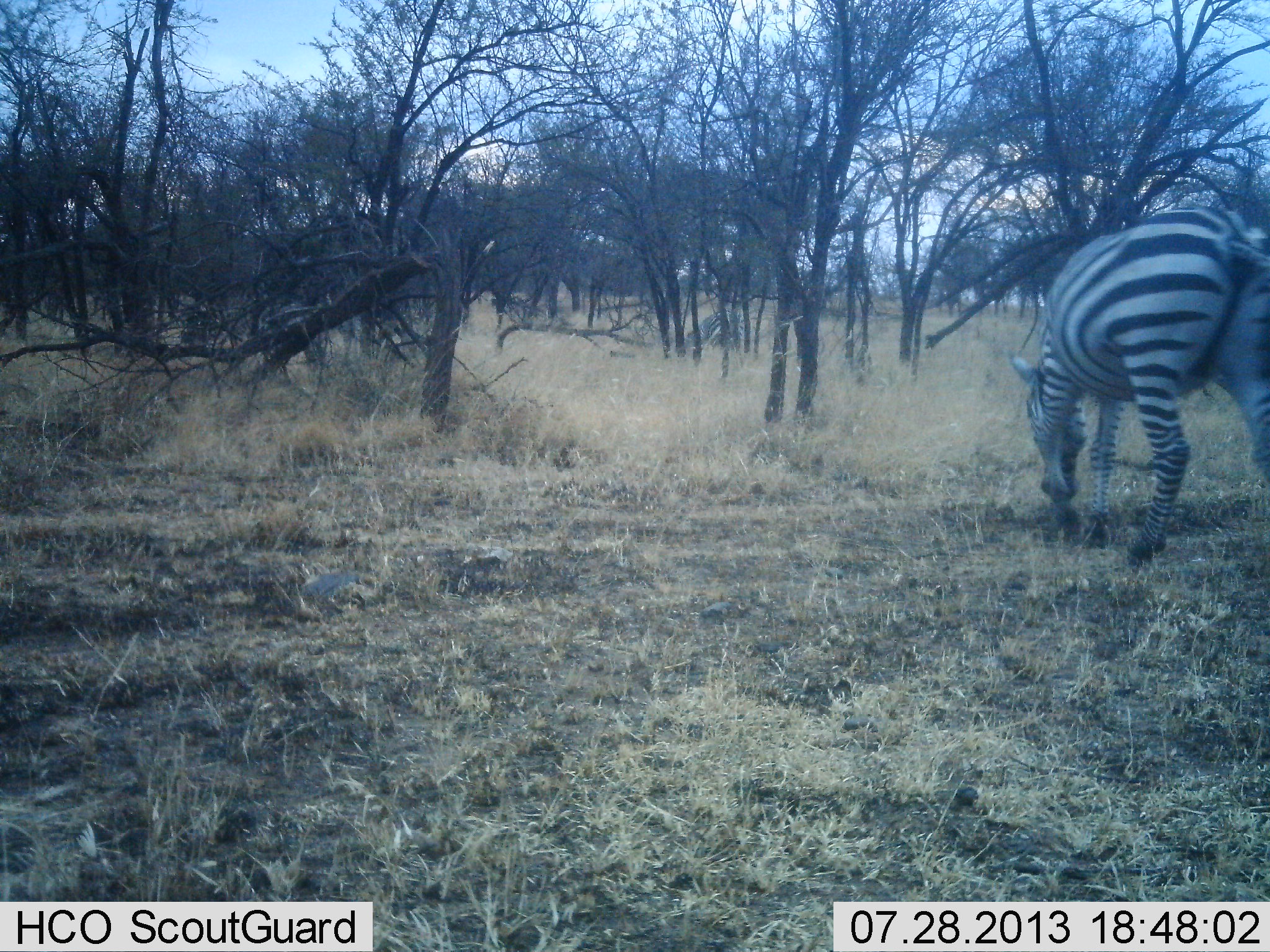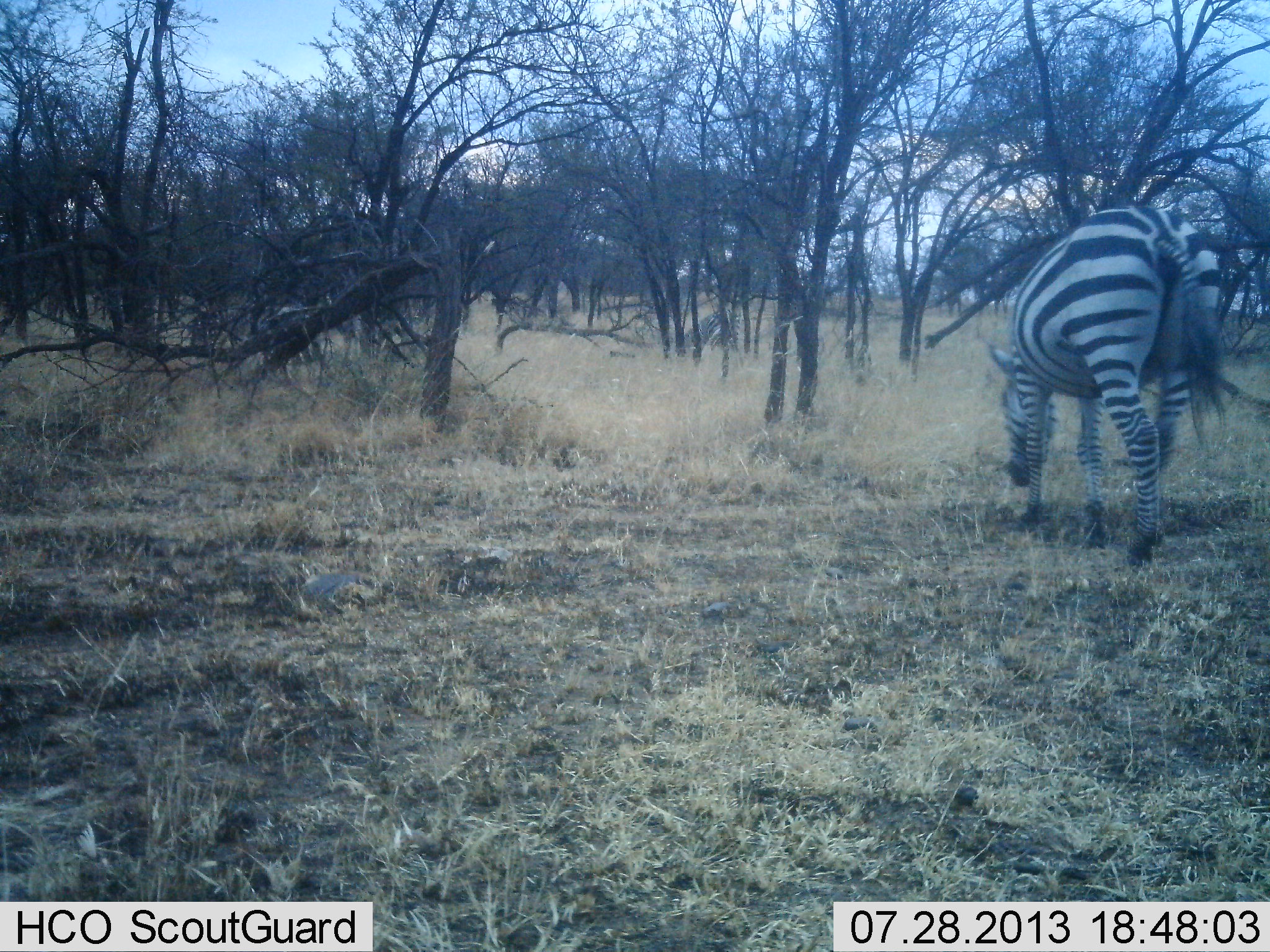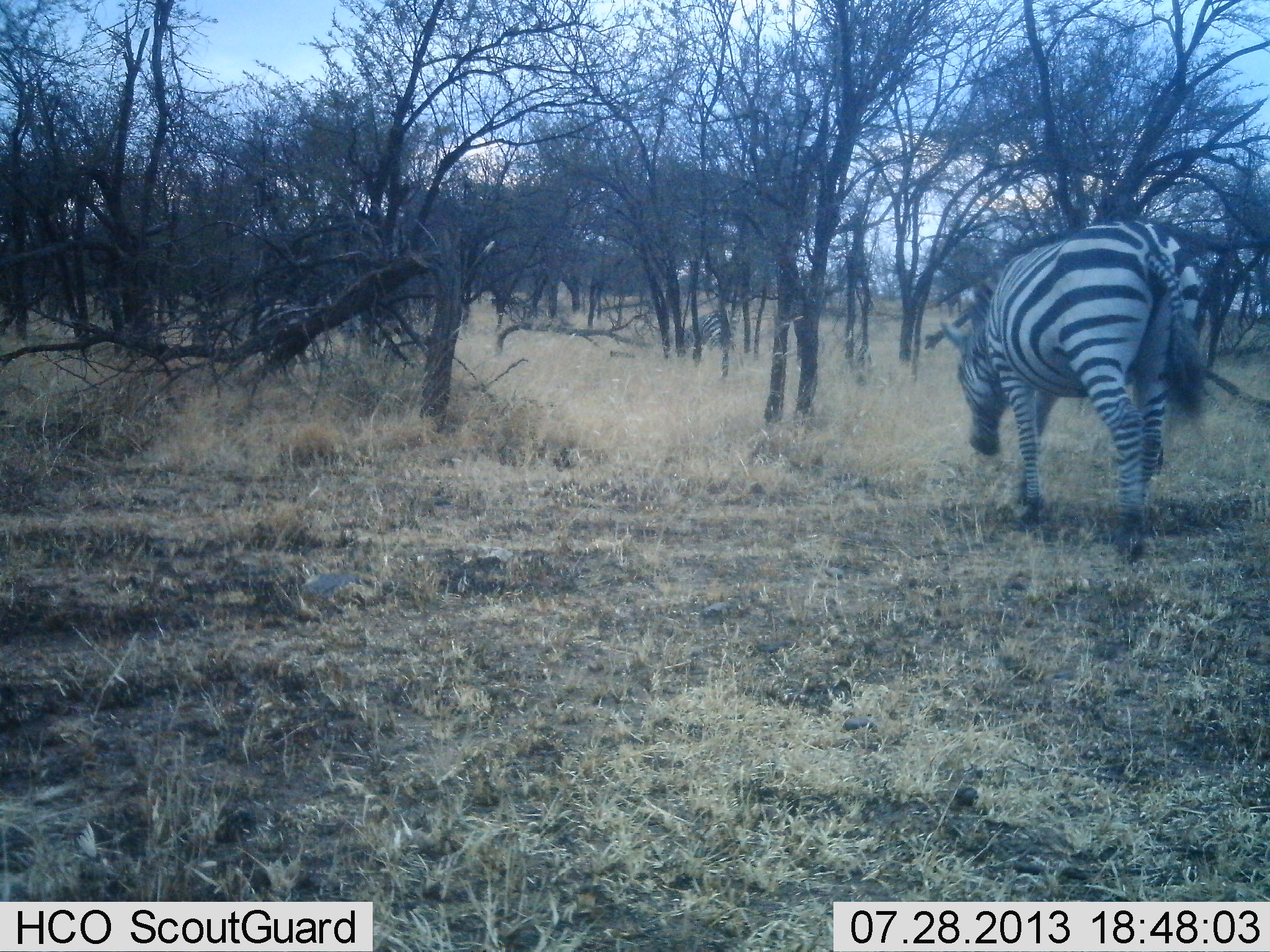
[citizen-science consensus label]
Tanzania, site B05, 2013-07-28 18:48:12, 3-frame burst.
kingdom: Animalia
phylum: Chordata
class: Mammalia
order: Perissodactyla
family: Equidae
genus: Equus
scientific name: Equus quagga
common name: plains zebra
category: zebra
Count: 3.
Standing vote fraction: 17%.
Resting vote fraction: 0%.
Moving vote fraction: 62%.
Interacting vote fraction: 0%.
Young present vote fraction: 0%.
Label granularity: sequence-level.